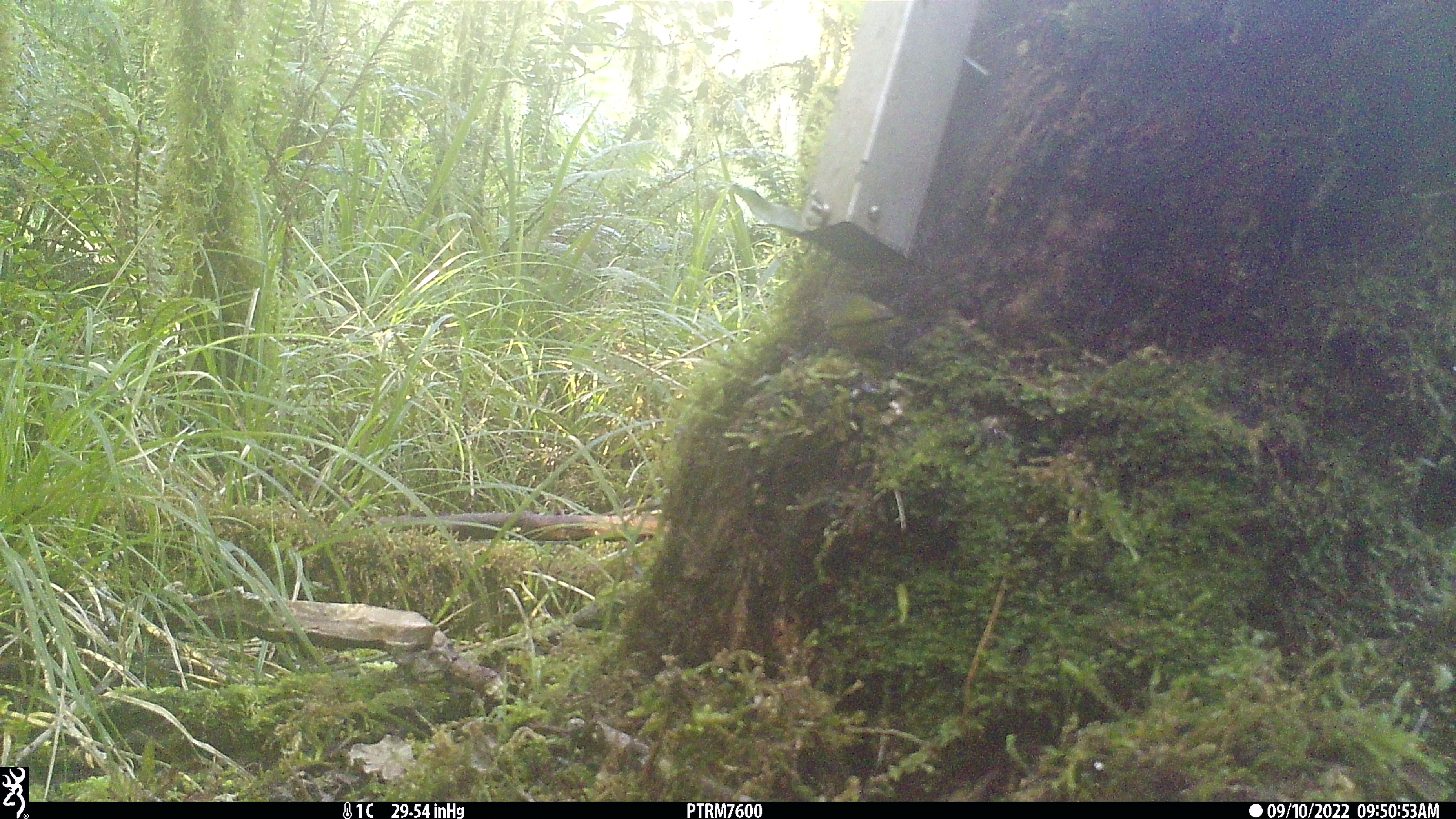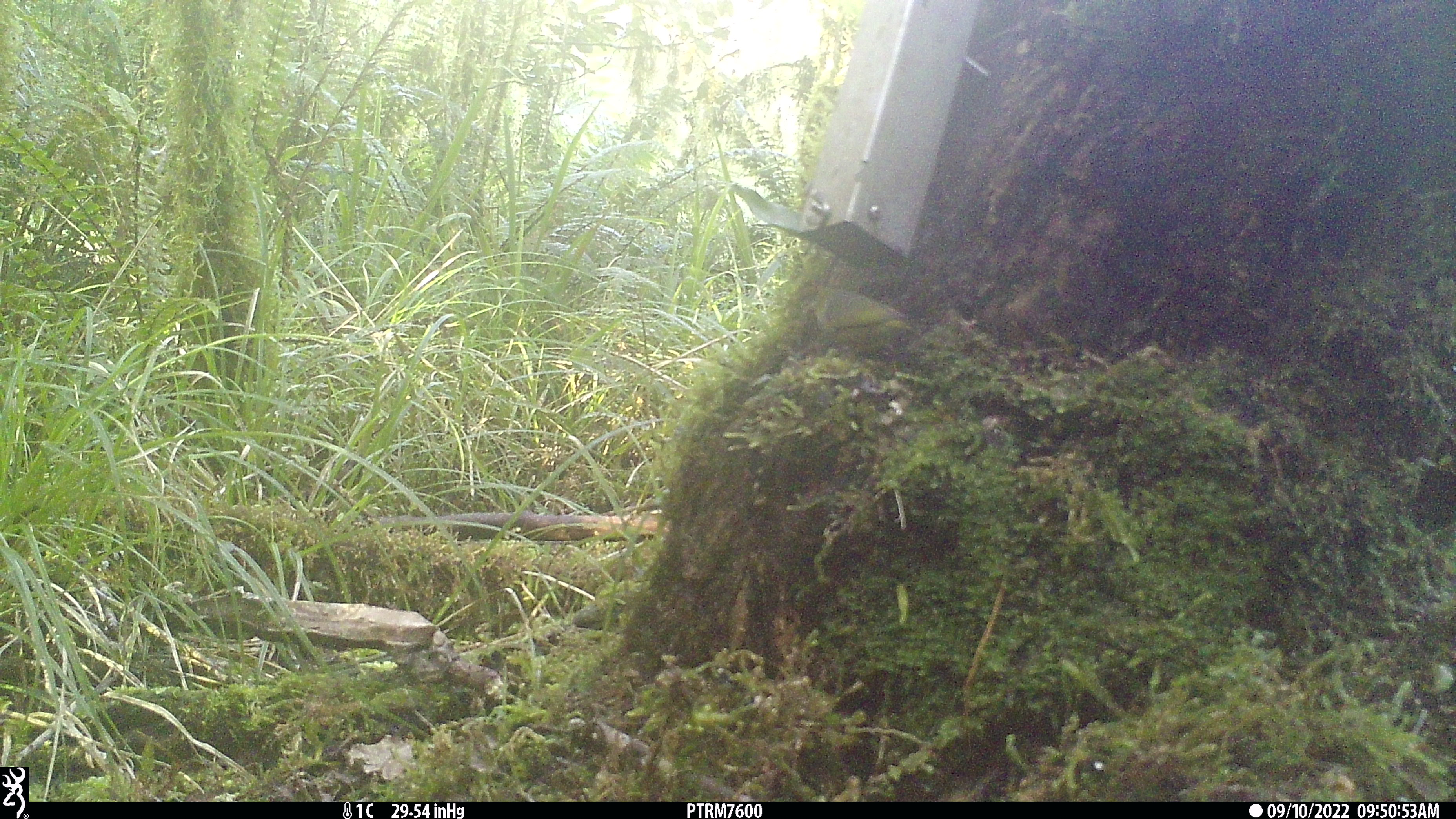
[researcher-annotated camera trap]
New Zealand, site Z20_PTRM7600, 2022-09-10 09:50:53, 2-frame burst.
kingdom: Animalia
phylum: Chordata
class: Aves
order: Passeriformes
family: Zosteropidae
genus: Zosterops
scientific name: Zosterops lateralis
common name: silvereye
Silvereye (Zosterops lateralis).